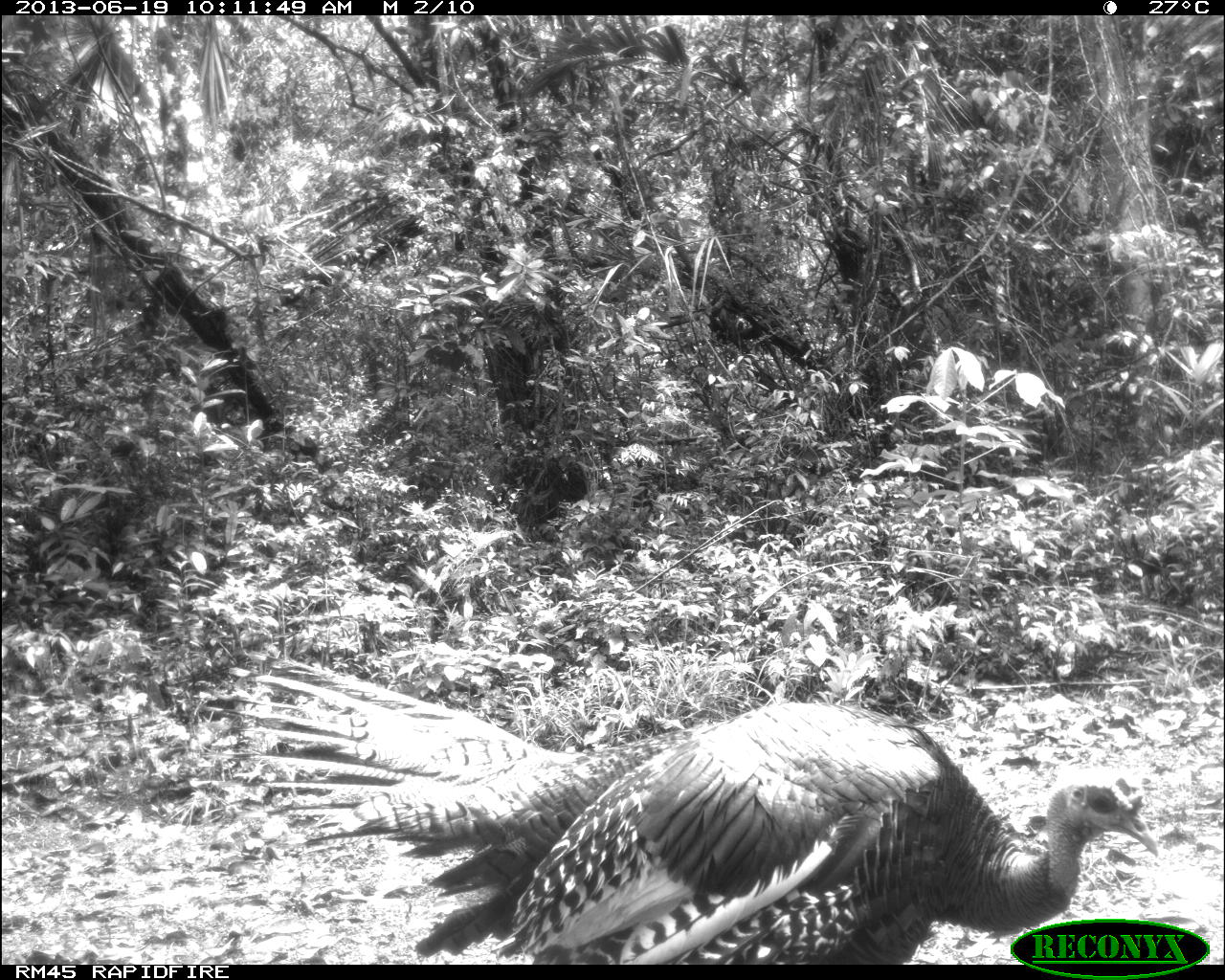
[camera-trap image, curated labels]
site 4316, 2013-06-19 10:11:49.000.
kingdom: Animalia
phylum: Chordata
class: Aves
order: Galliformes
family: Phasianidae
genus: Meleagris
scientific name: Meleagris ocellata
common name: ocellated turkey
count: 1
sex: male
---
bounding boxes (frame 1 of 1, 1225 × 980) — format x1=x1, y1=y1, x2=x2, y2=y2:
meleagris ocellata: x1=229, y1=656, x2=1160, y2=965